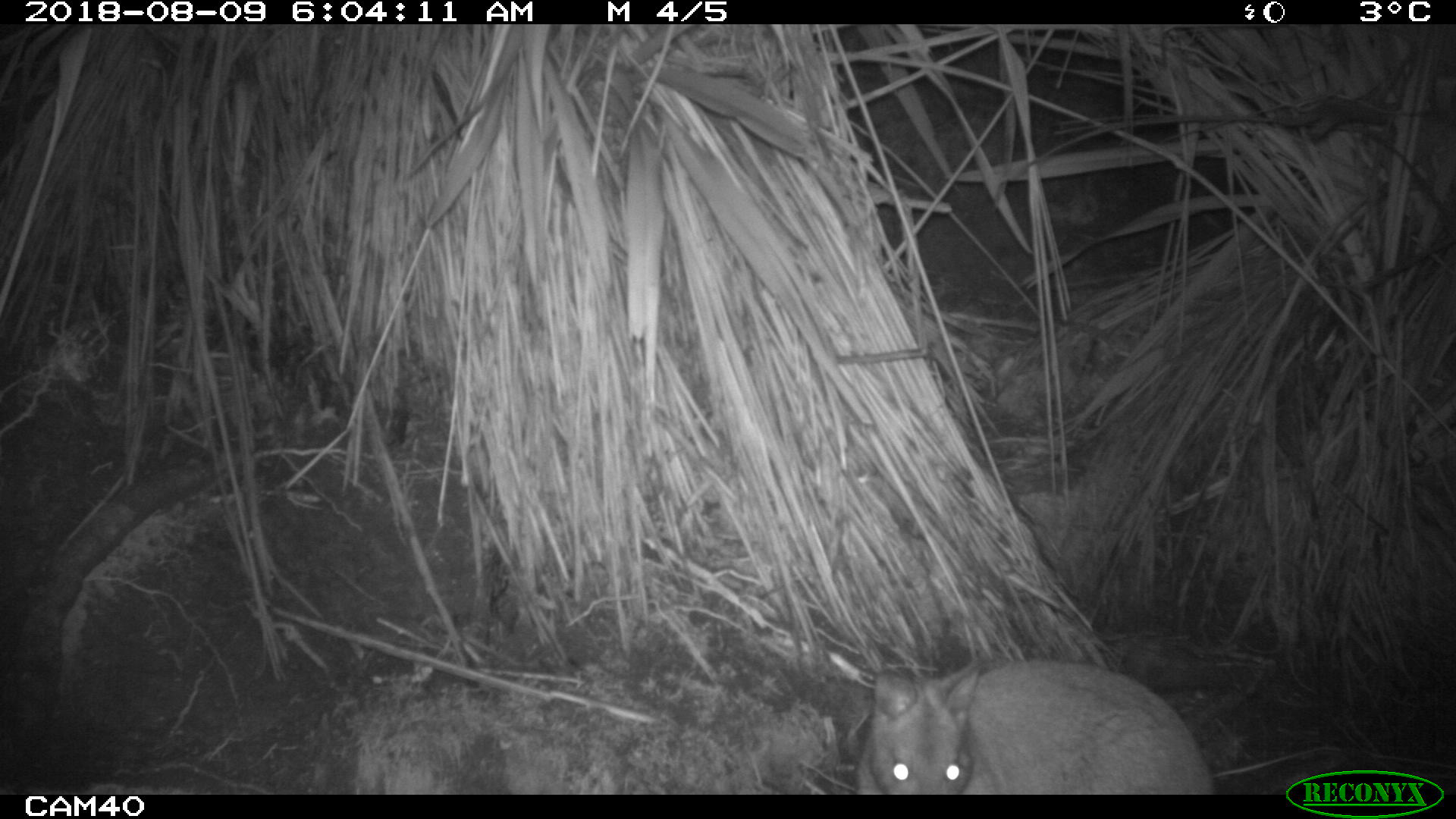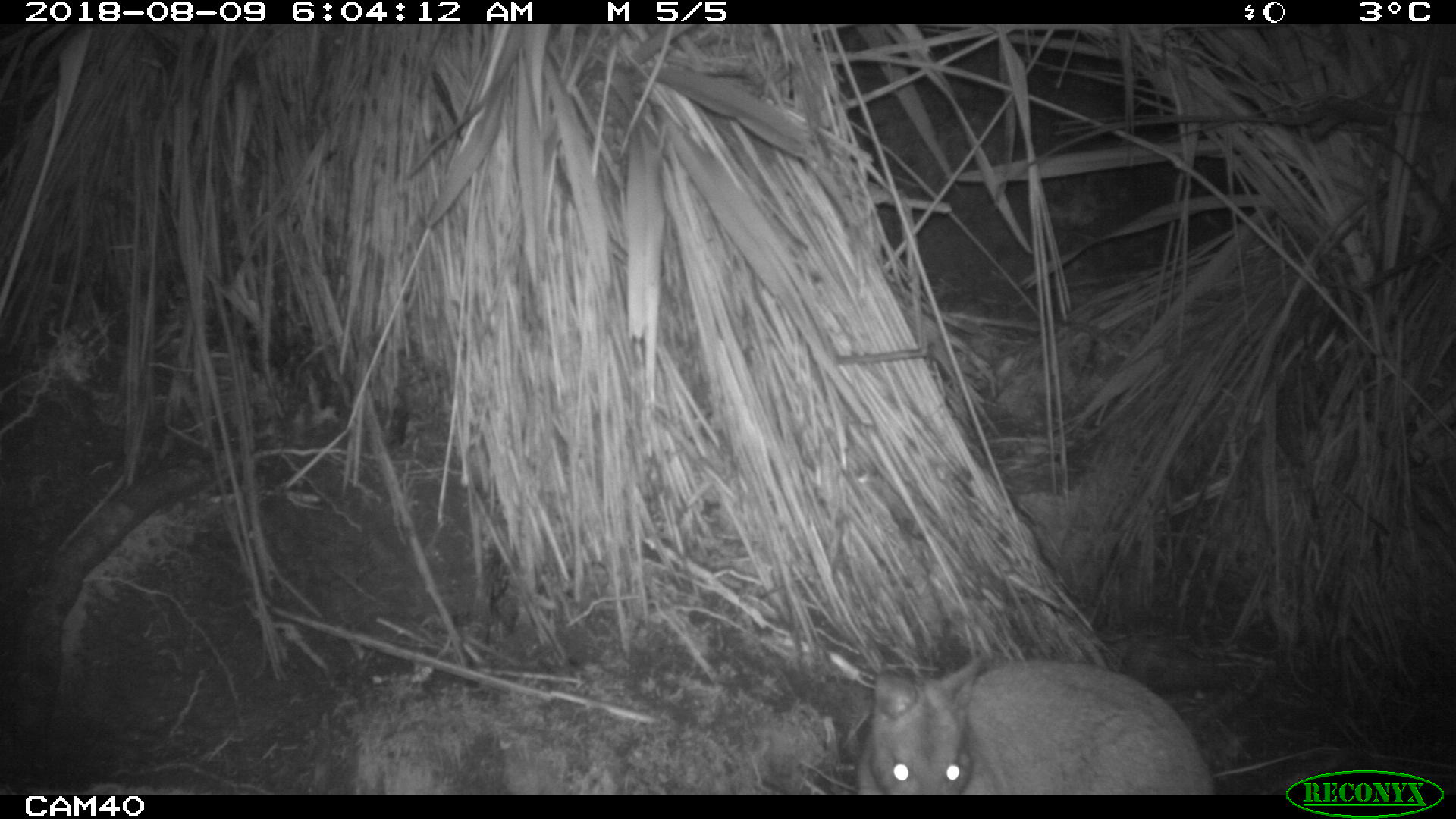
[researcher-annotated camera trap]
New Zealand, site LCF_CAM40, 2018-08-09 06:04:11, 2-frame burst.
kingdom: Animalia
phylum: Chordata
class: Mammalia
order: Diprotodontia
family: Macropodidae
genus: Notamacropus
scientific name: Notamacropus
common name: wallaby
Wallaby (Notamacropus).